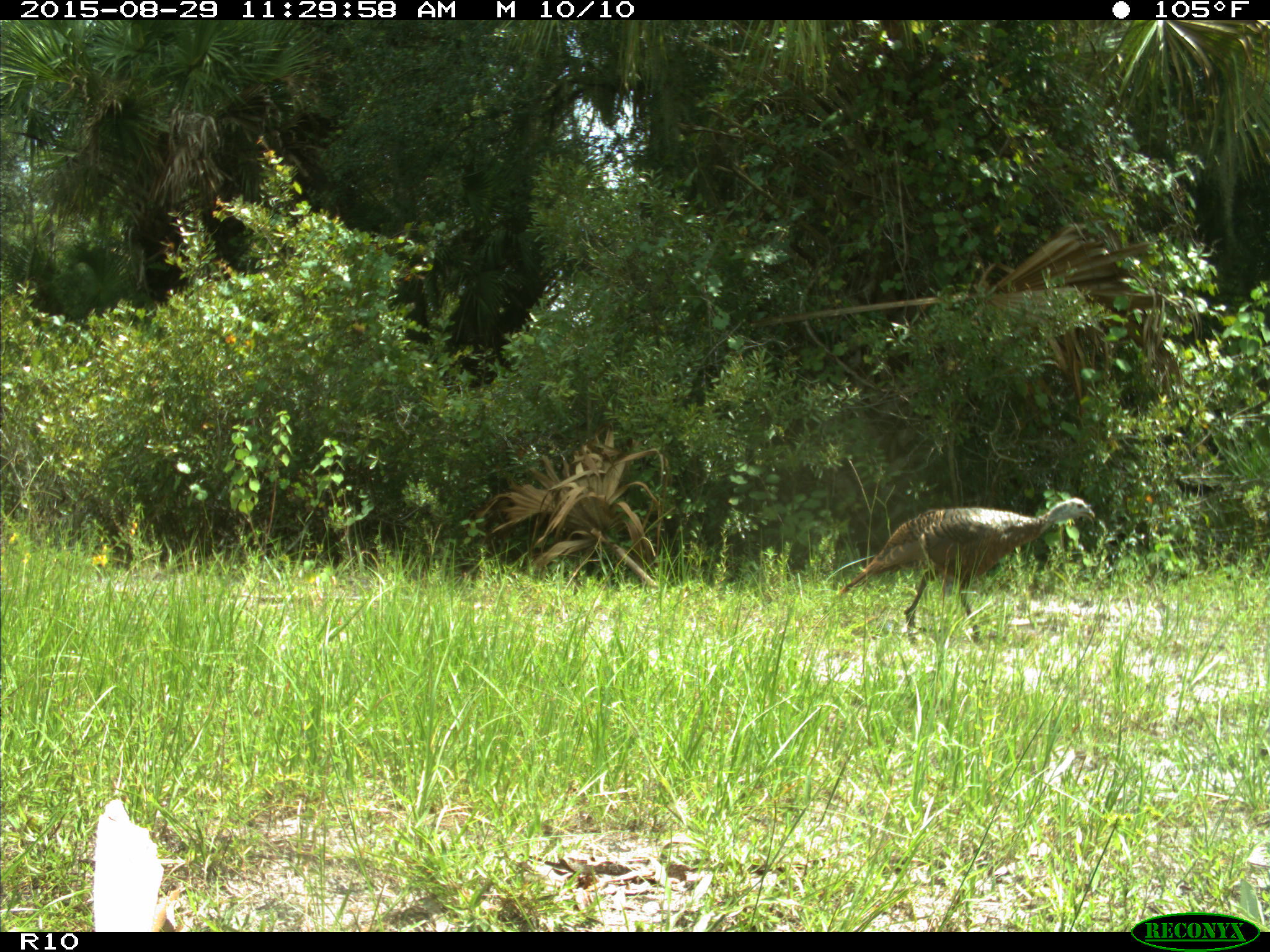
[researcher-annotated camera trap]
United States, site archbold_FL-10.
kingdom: Animalia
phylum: Chordata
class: Aves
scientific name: Aves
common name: birds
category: unidentified bird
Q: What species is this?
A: Unidentified bird (birds) (Aves).